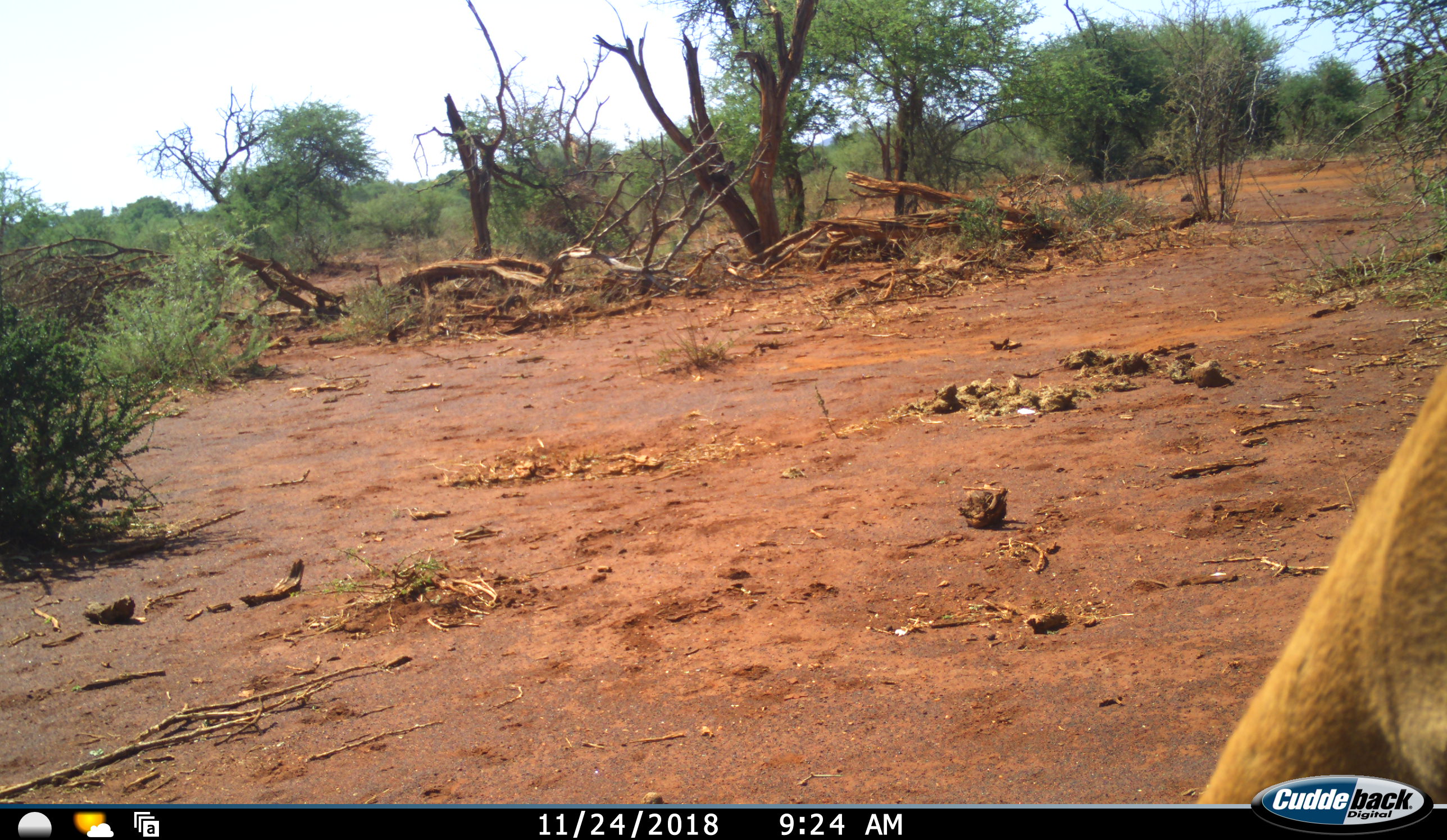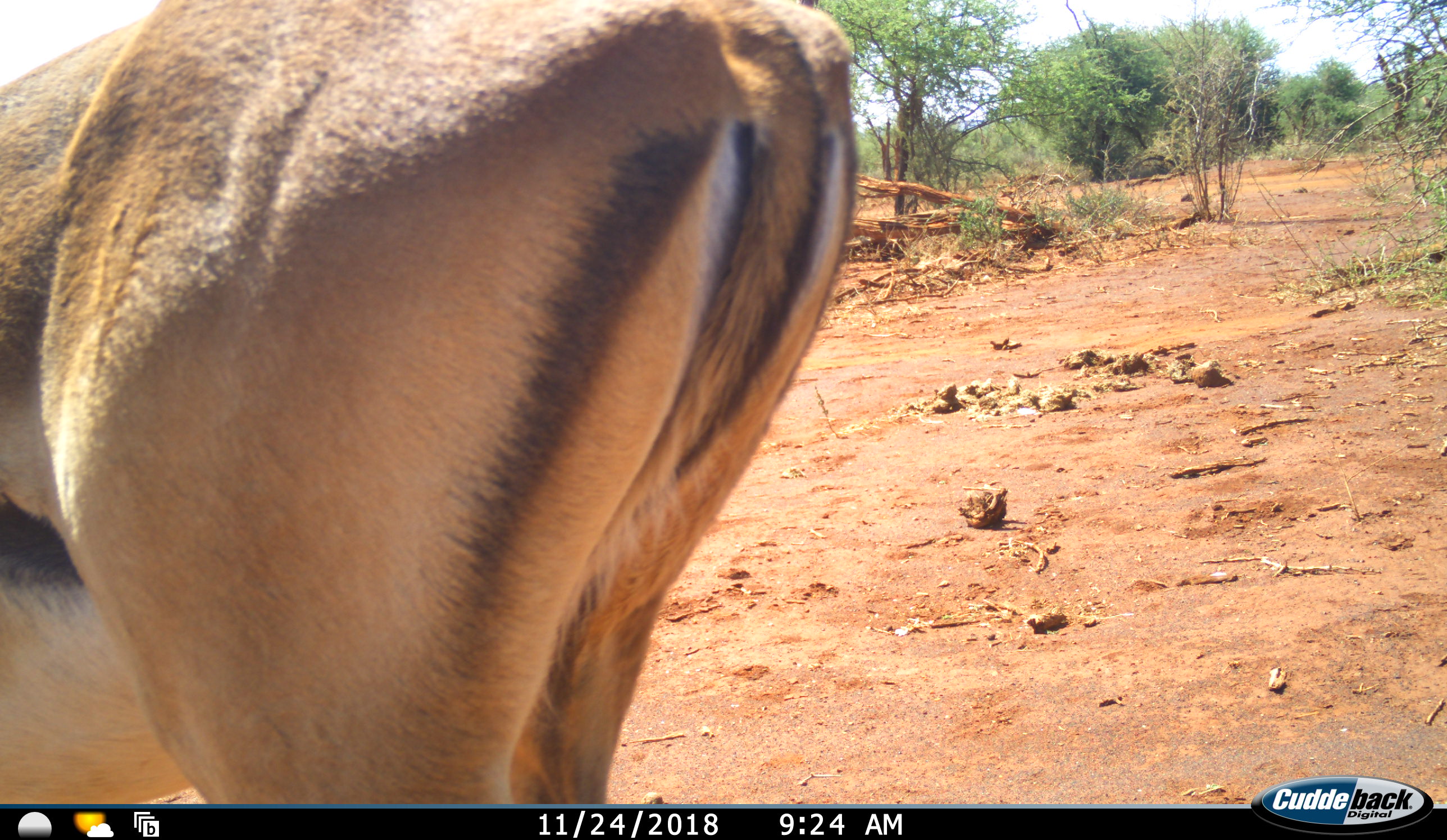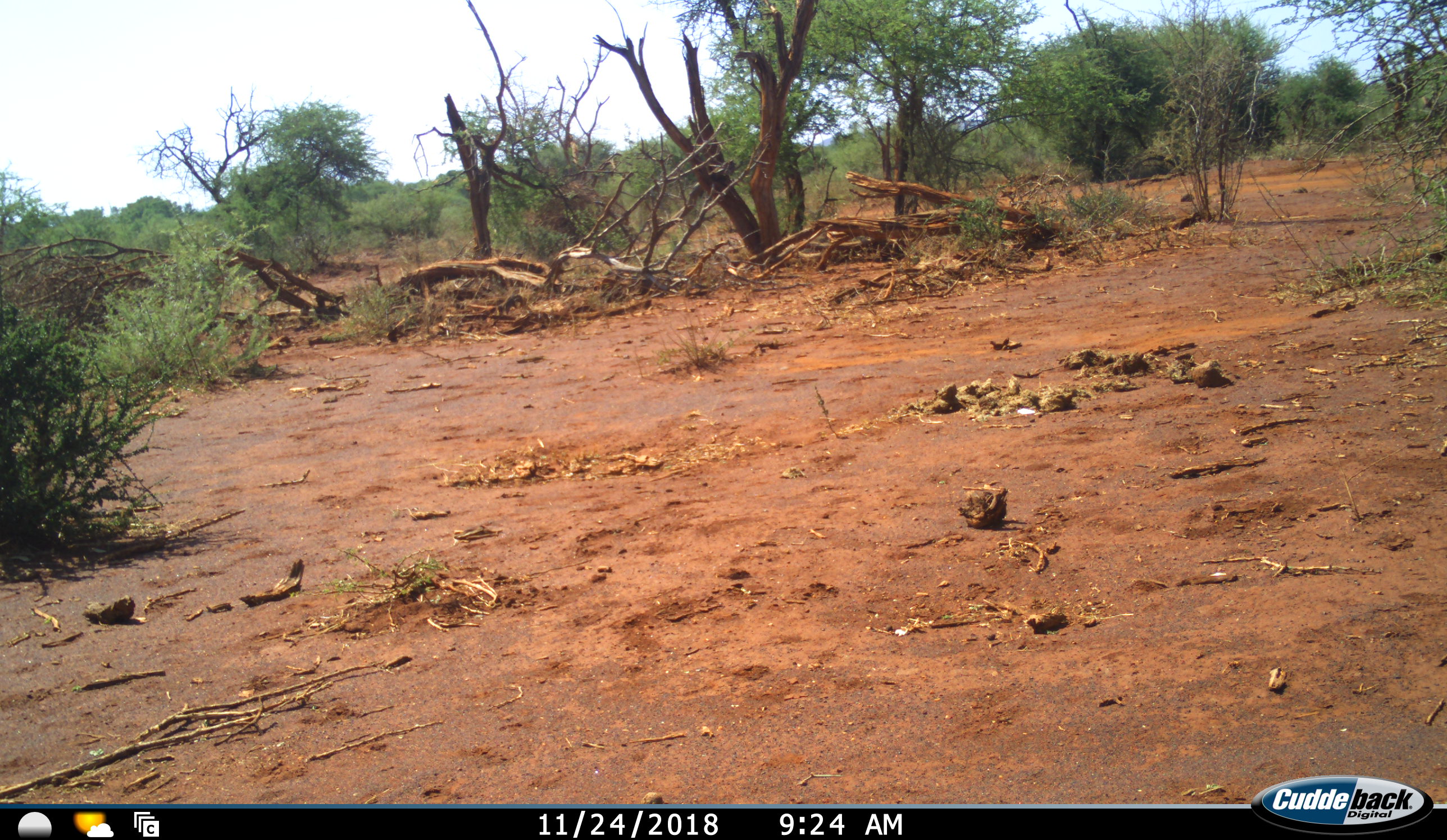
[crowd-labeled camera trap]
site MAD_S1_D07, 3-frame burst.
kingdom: Animalia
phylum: Chordata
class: Mammalia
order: Artiodactyla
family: Bovidae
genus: Aepyceros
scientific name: Aepyceros melampus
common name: impala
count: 1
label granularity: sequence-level